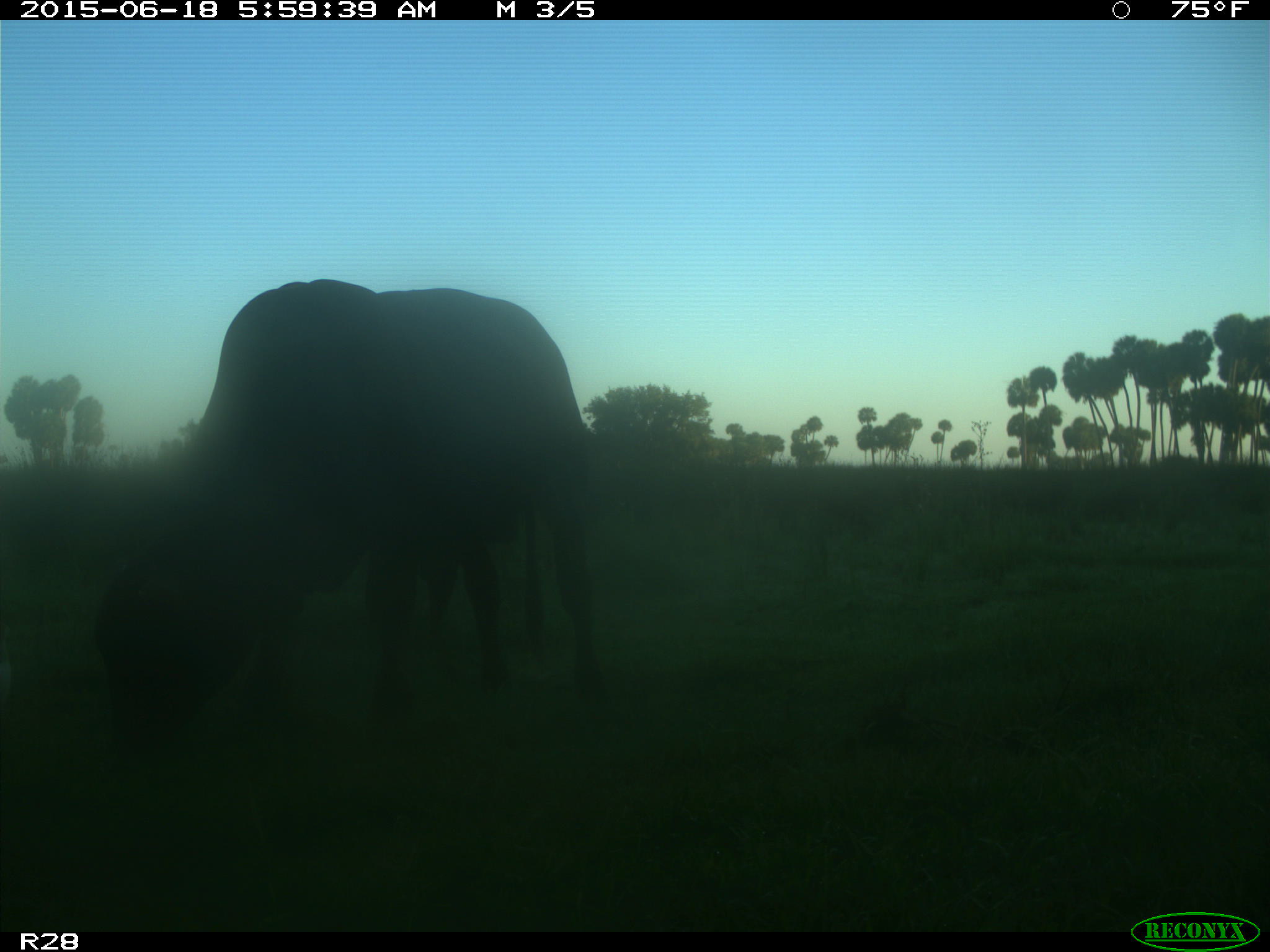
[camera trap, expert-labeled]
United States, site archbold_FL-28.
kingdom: Animalia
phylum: Chordata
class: Mammalia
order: Artiodactyla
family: Bovidae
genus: Bos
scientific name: Bos taurus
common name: domestic cow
Bos taurus (domestic cow).